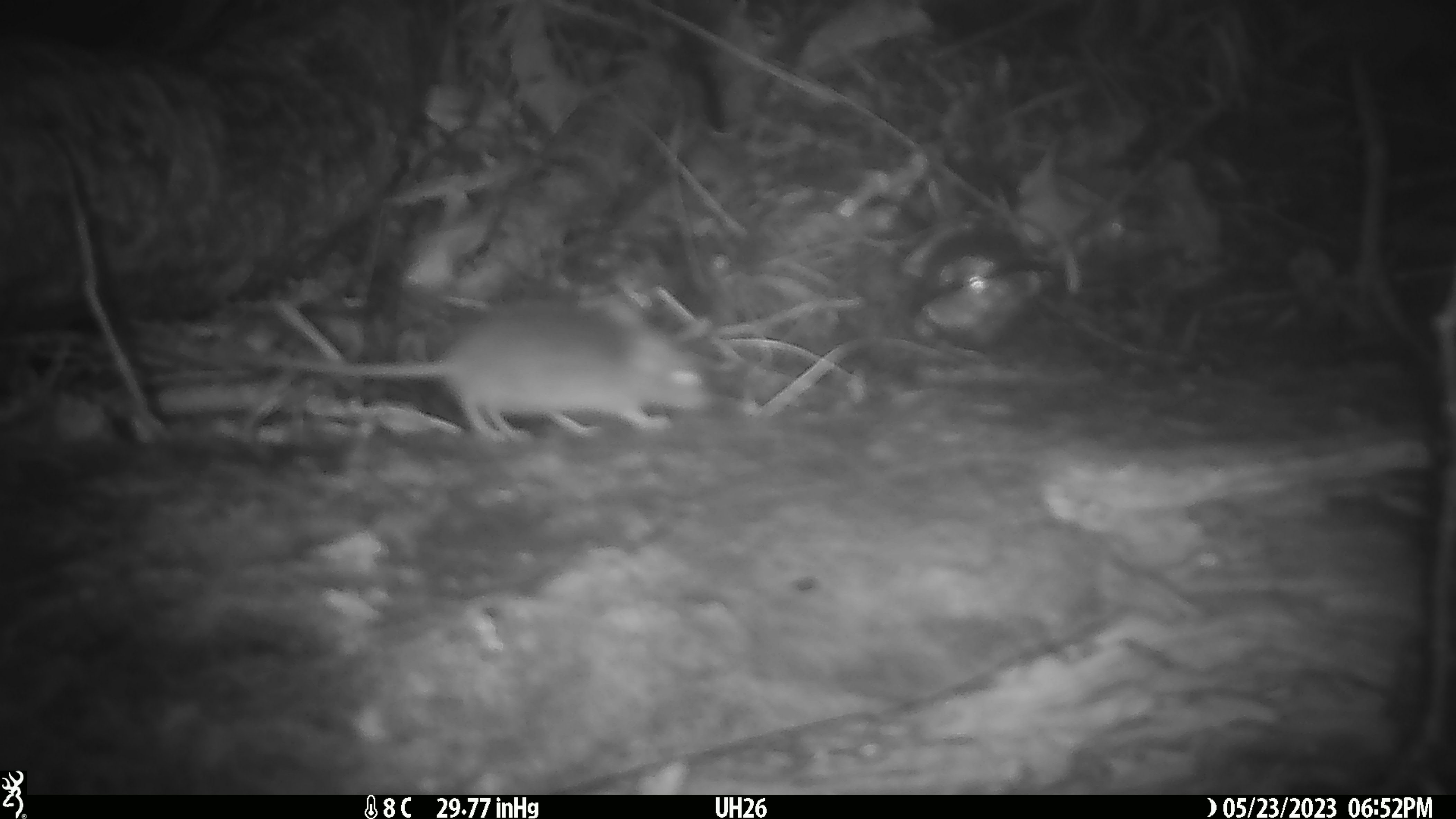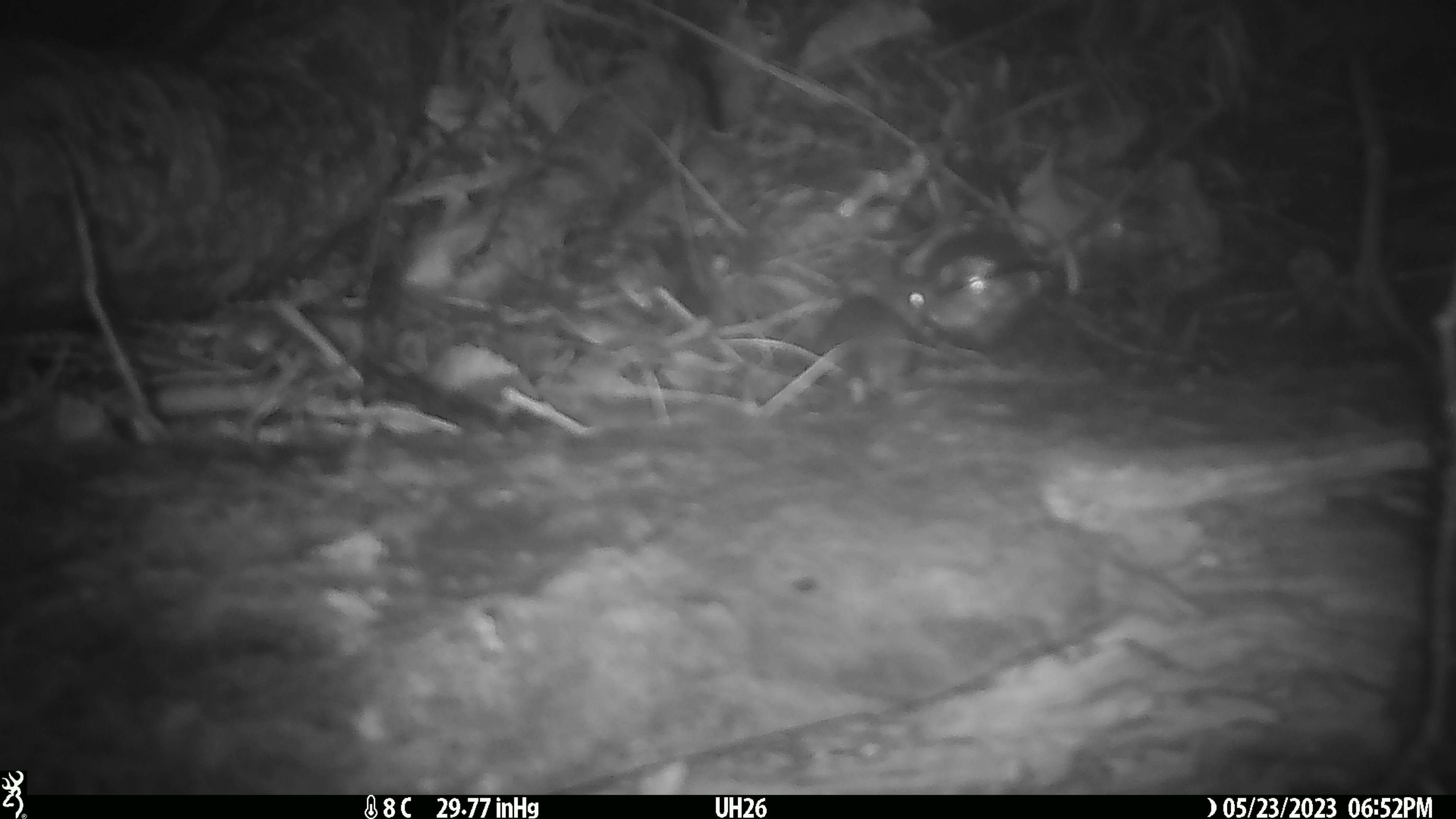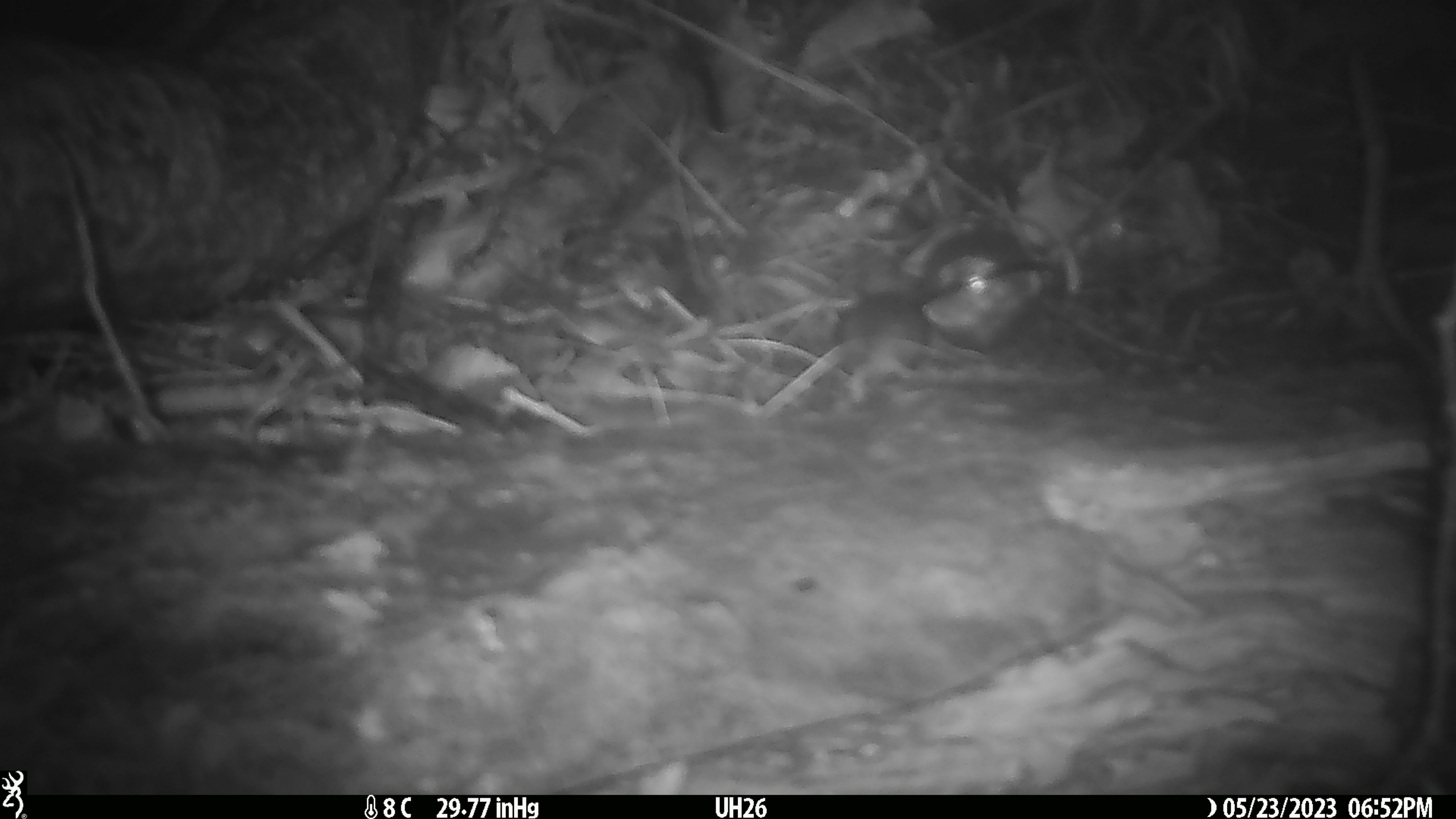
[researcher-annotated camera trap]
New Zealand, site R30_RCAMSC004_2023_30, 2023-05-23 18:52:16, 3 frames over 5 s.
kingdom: Animalia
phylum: Chordata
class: Mammalia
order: Rodentia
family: Muridae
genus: Mus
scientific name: Mus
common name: mouse